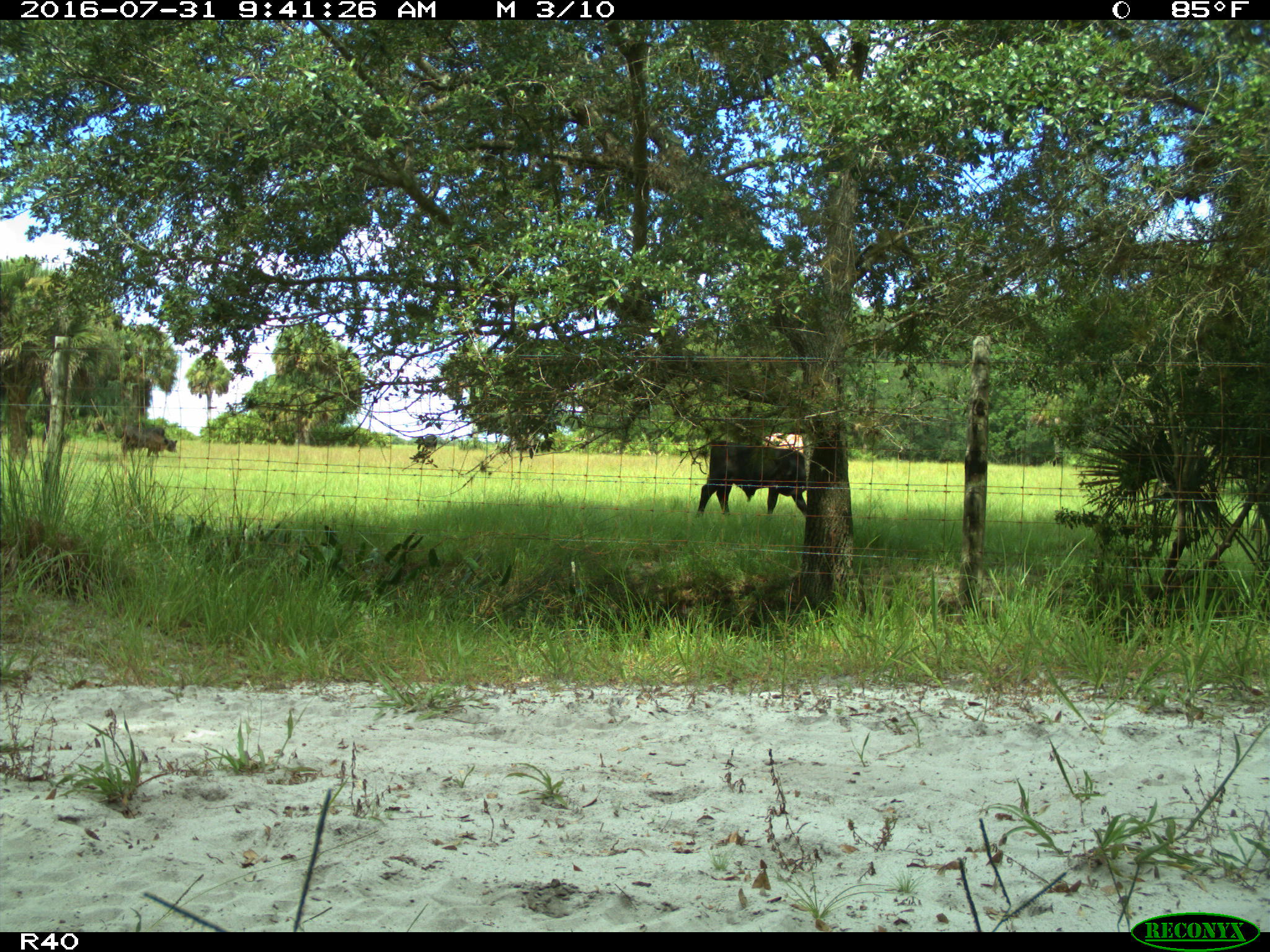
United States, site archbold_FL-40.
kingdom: Animalia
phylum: Chordata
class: Mammalia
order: Artiodactyla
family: Bovidae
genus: Bos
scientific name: Bos taurus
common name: domestic cow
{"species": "Bos taurus (domestic cow)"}